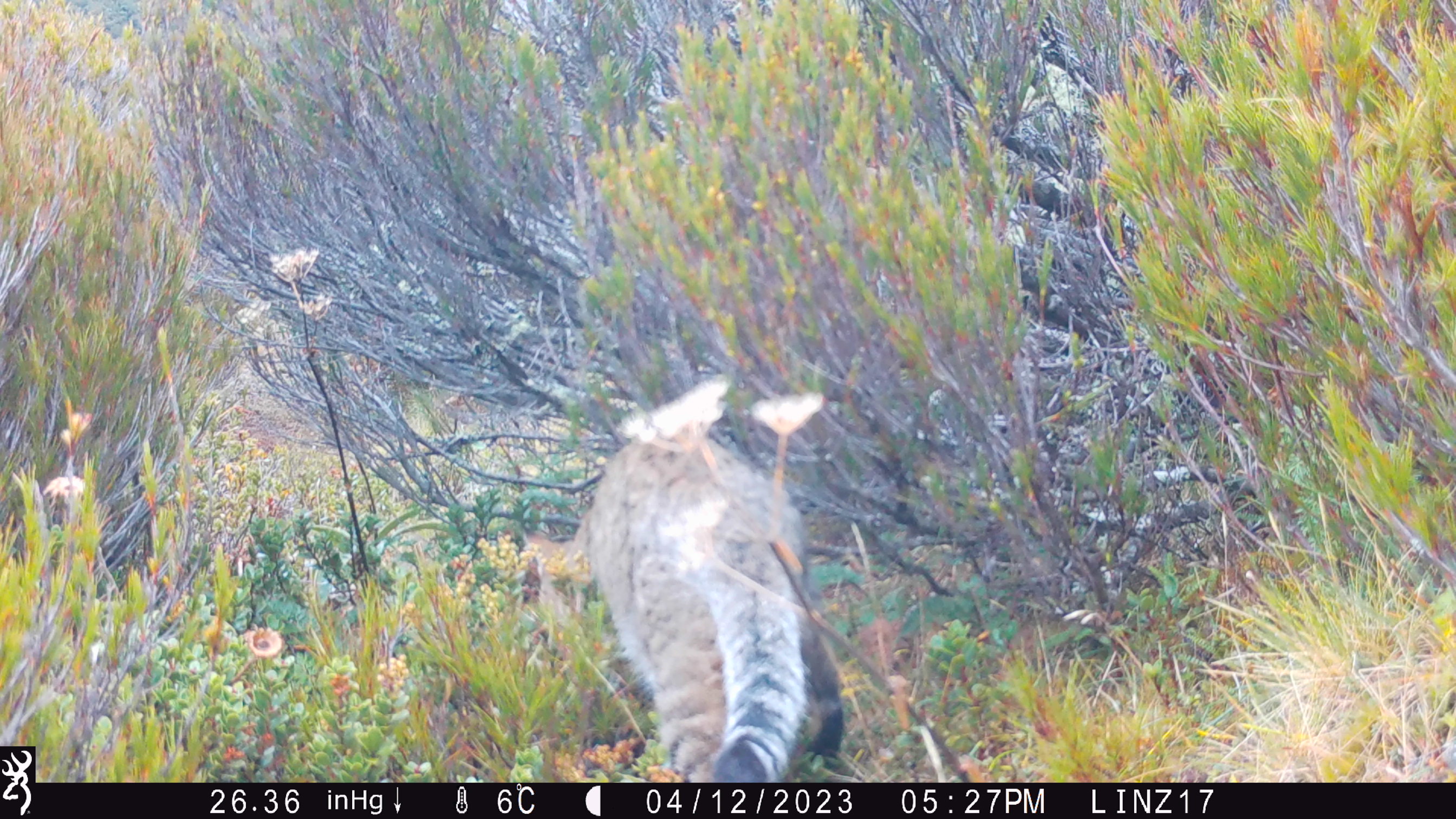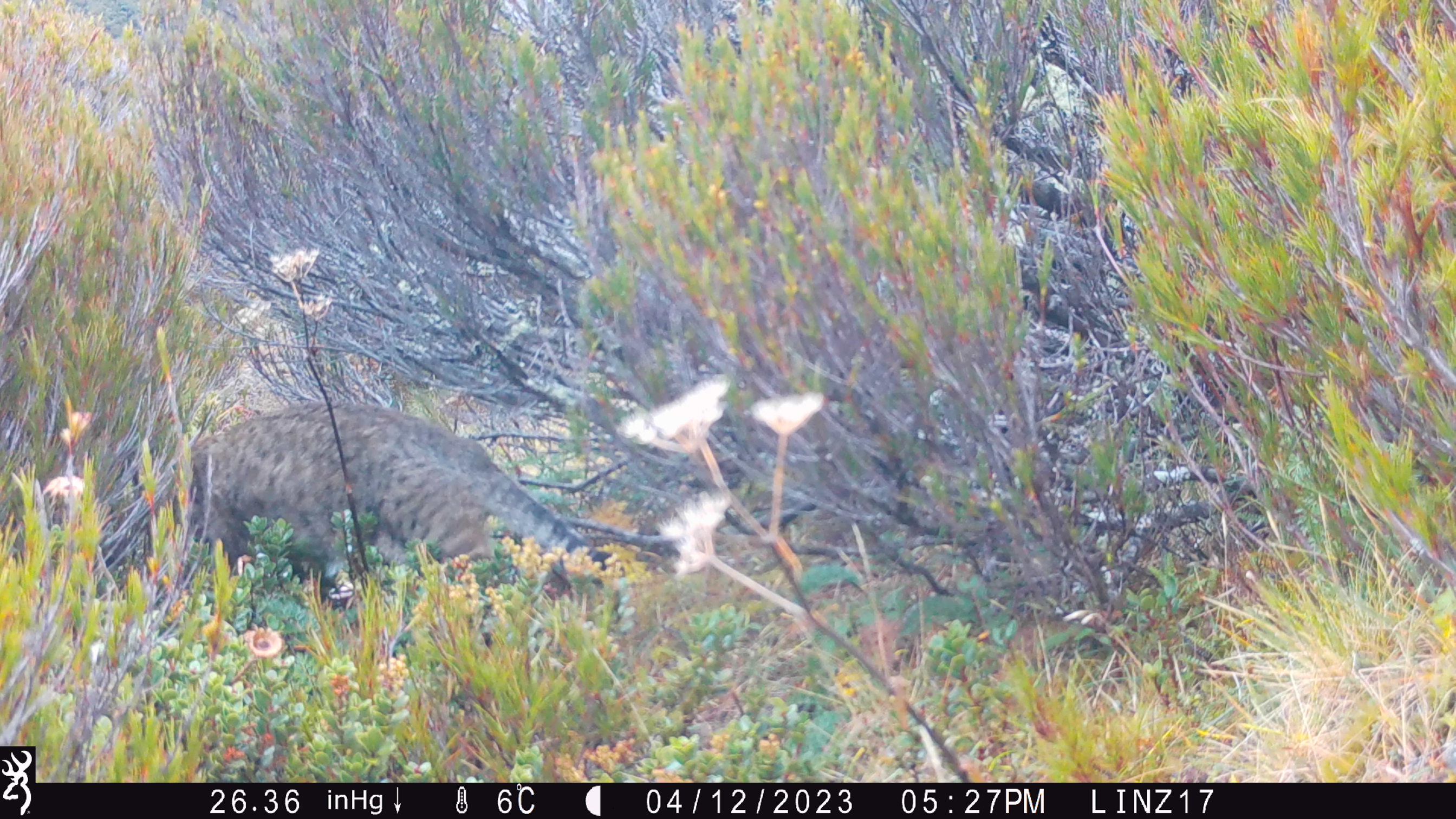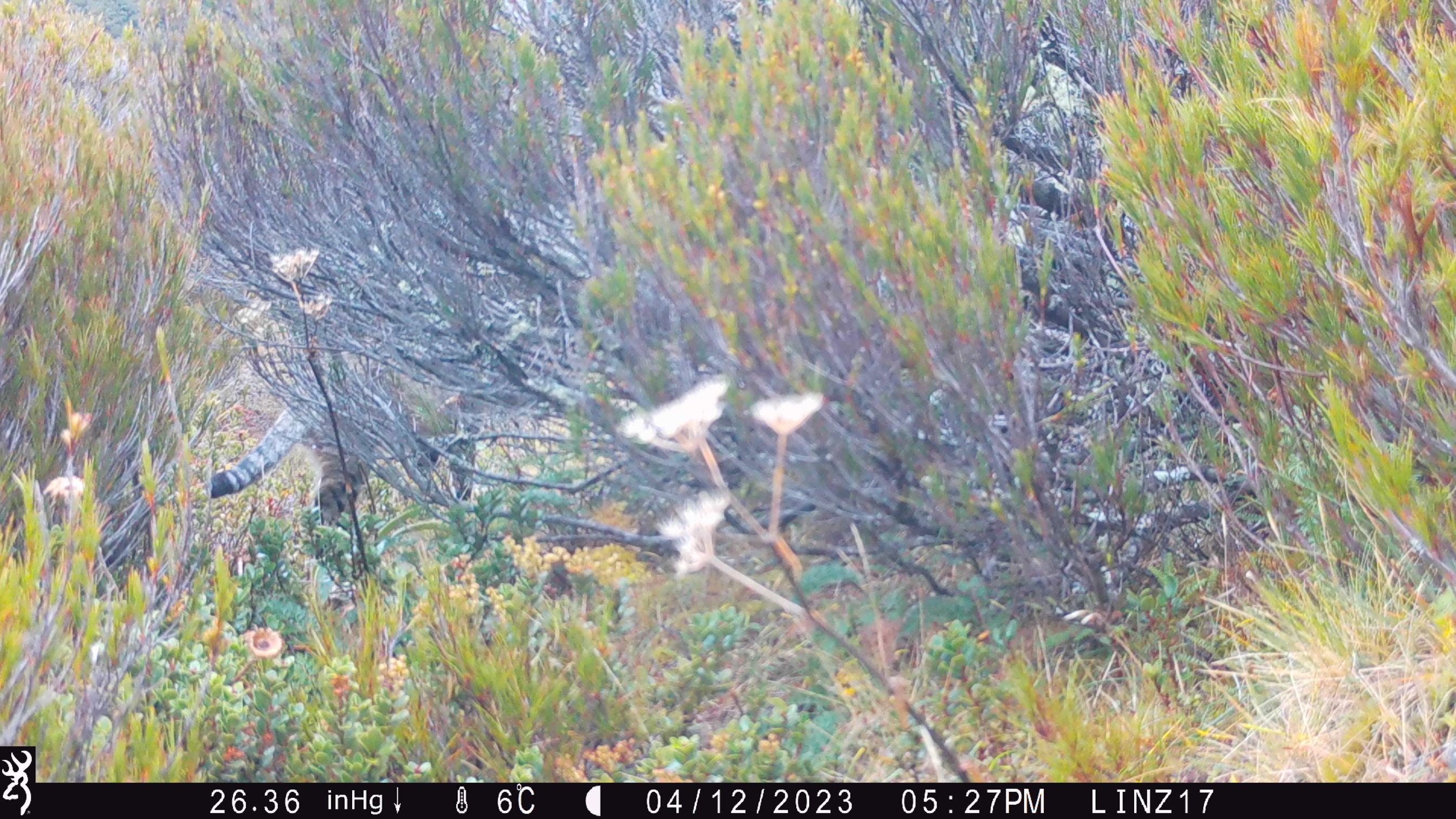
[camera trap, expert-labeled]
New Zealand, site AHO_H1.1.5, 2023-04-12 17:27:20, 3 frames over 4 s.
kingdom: Animalia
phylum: Chordata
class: Mammalia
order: Carnivora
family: Felidae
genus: Felis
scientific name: Felis catus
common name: domestic cat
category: cat